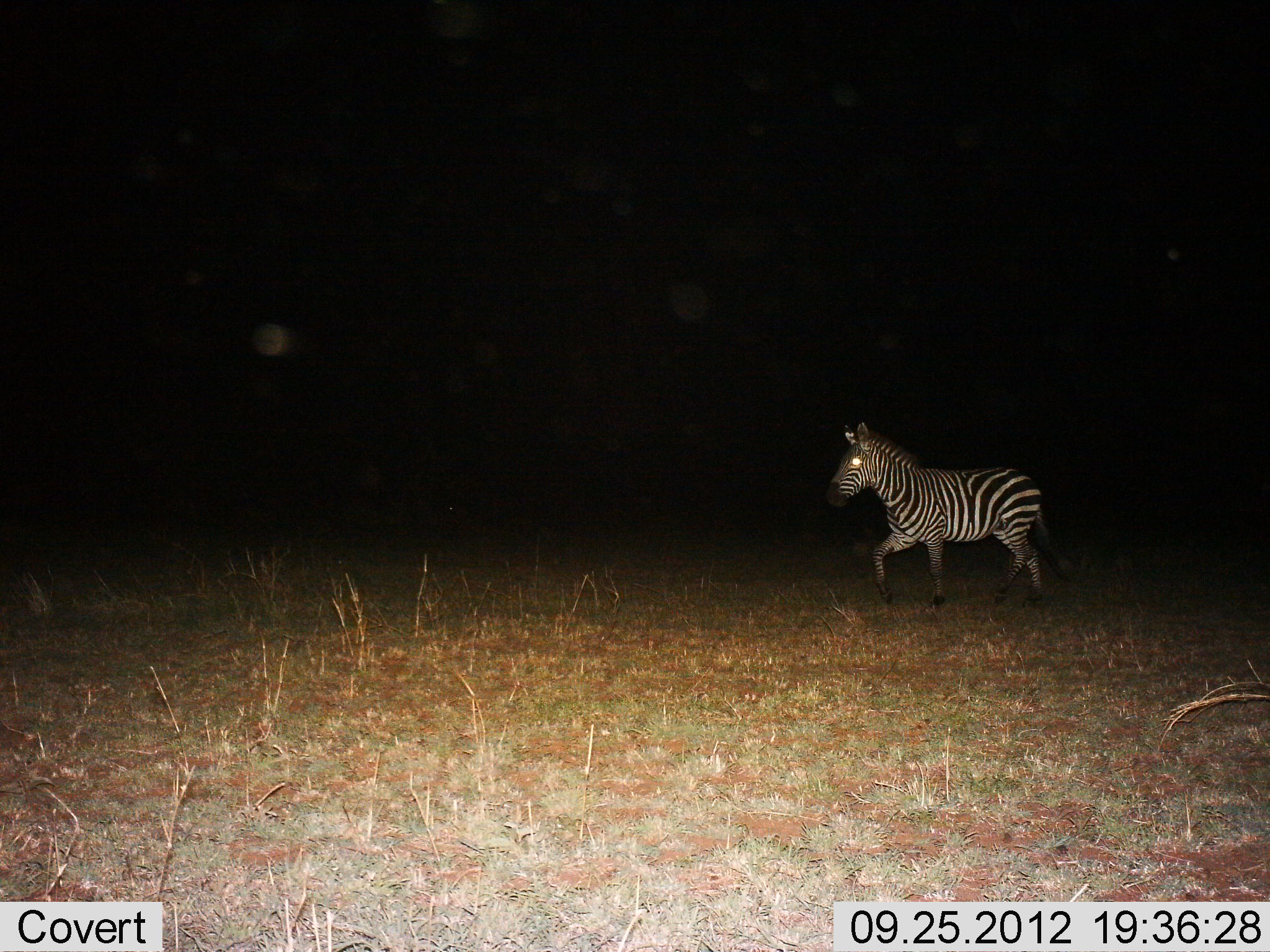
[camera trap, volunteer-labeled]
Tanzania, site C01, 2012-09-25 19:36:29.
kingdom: Animalia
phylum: Chordata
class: Mammalia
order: Perissodactyla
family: Equidae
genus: Equus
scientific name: Equus quagga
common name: plains zebra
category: zebra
Zebra (plains zebra) (Equus quagga), count 1. Behavior (volunteer vote fractions): standing 0%, resting 0%, moving 100%, interacting 0%. Young present (vote fraction): 0%. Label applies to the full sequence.